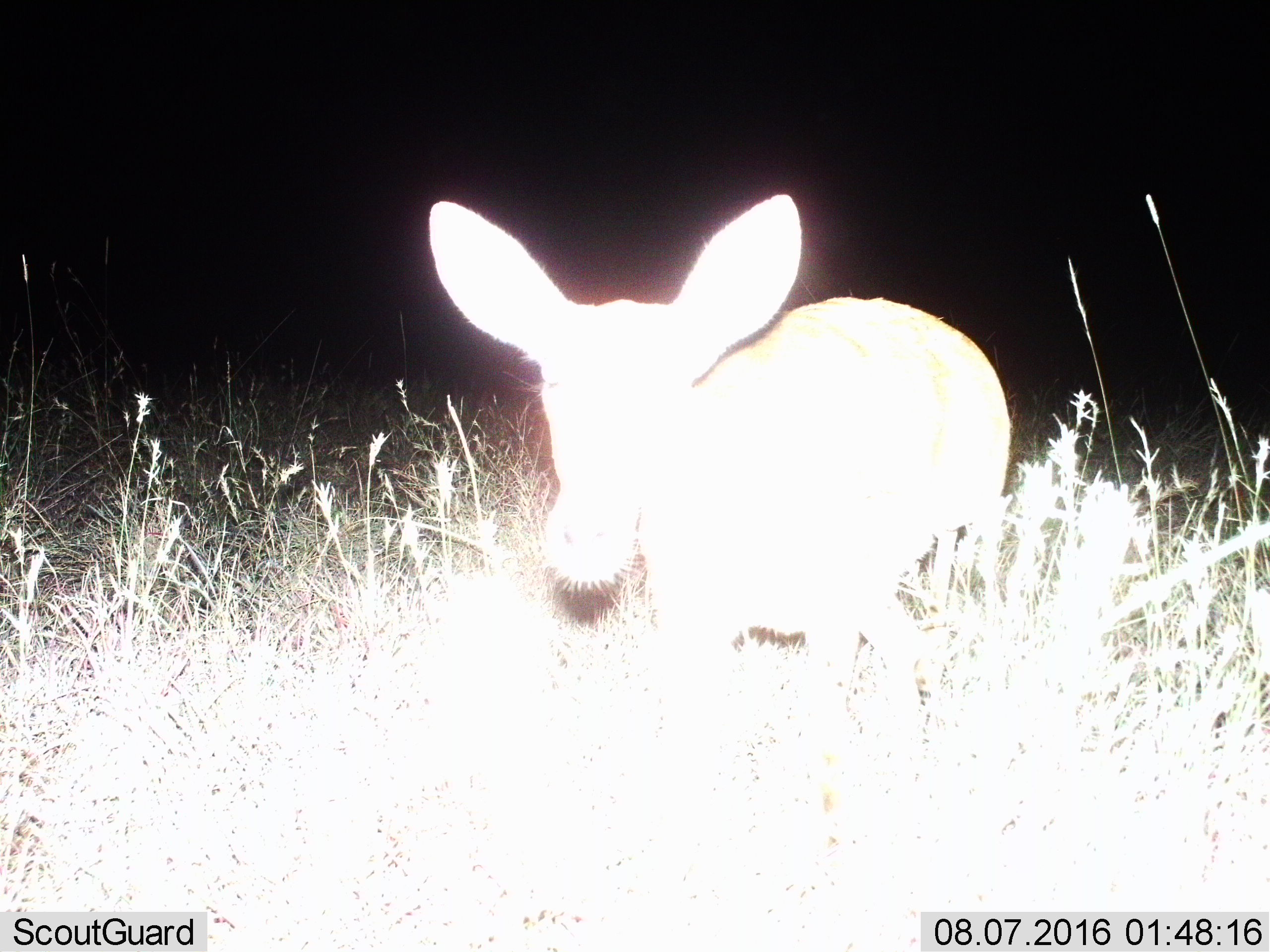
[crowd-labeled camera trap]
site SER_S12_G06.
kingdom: Animalia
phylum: Chordata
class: Mammalia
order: Artiodactyla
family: Bovidae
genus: Redunca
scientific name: Redunca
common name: reedbuck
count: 1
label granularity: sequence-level